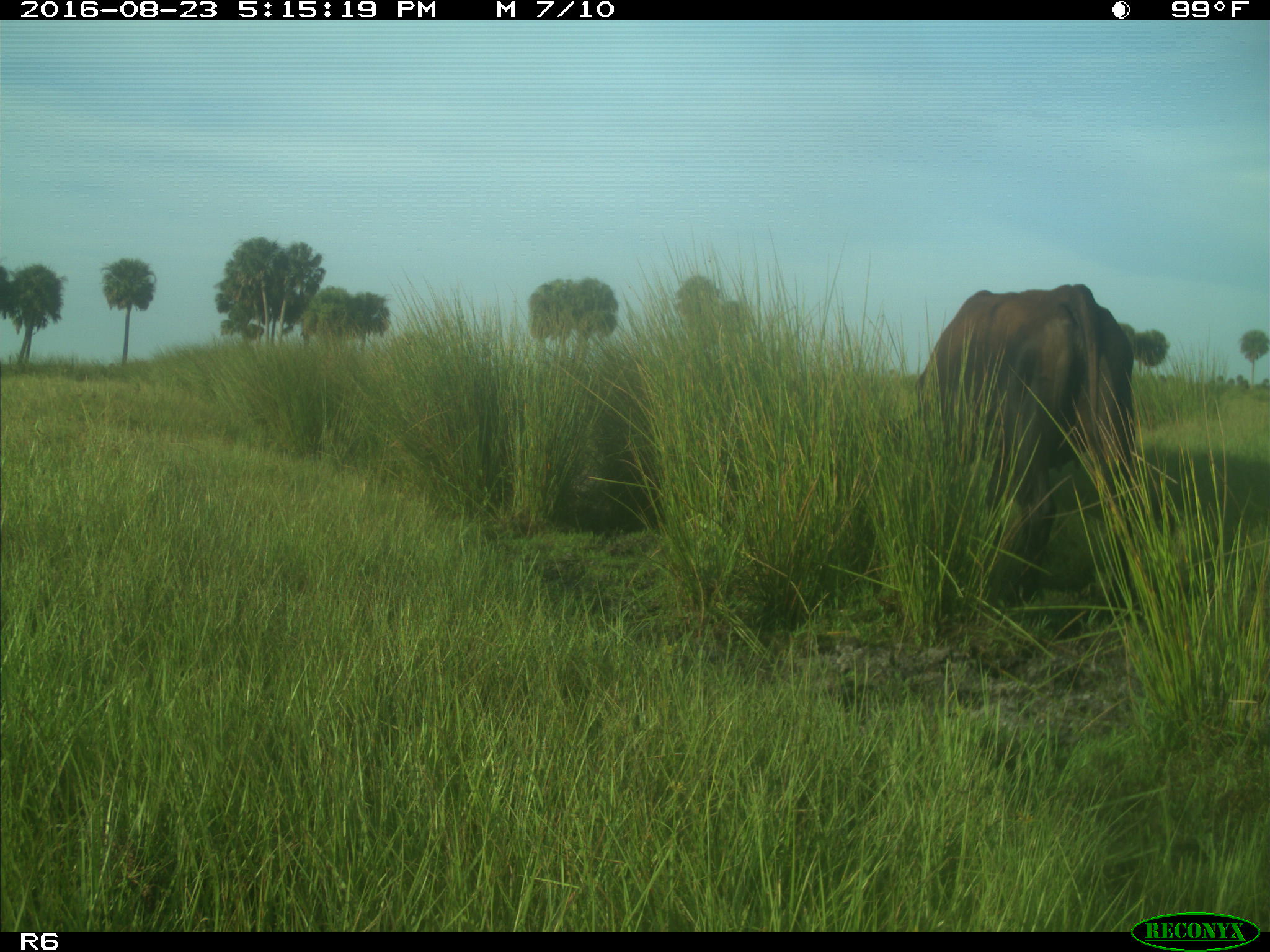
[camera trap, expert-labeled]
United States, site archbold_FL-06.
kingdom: Animalia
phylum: Chordata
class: Mammalia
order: Artiodactyla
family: Bovidae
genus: Bos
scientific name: Bos taurus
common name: domestic cow